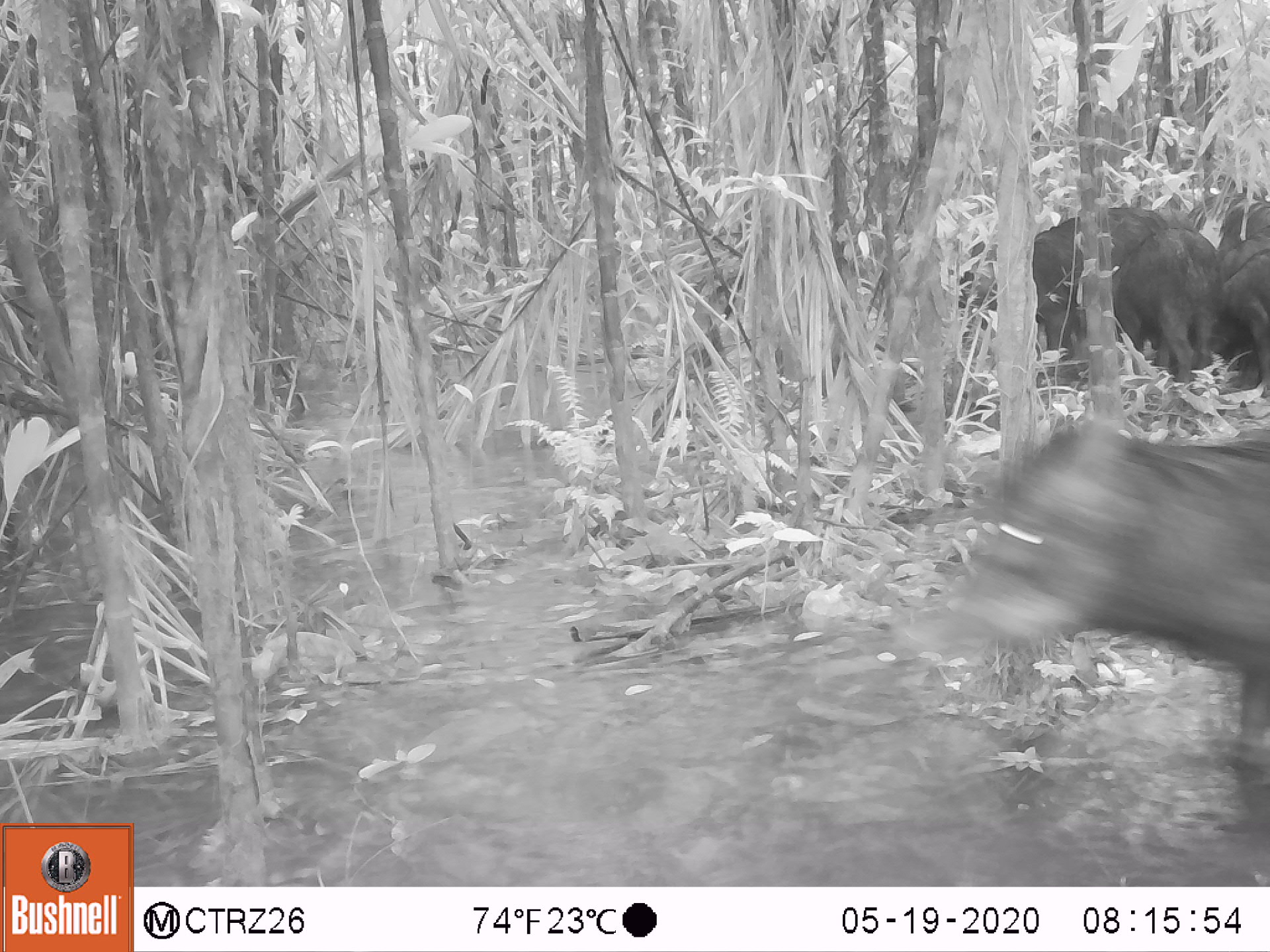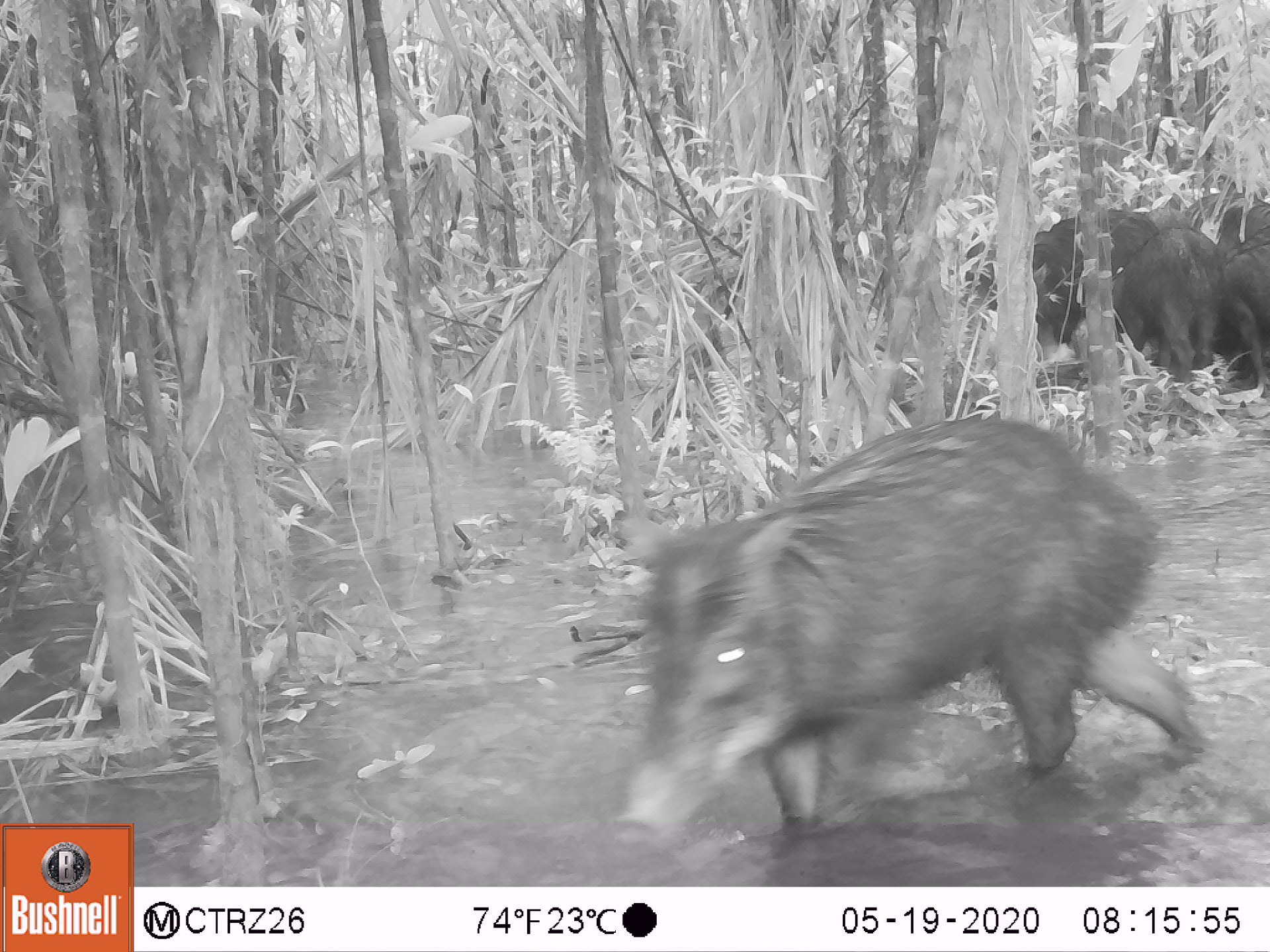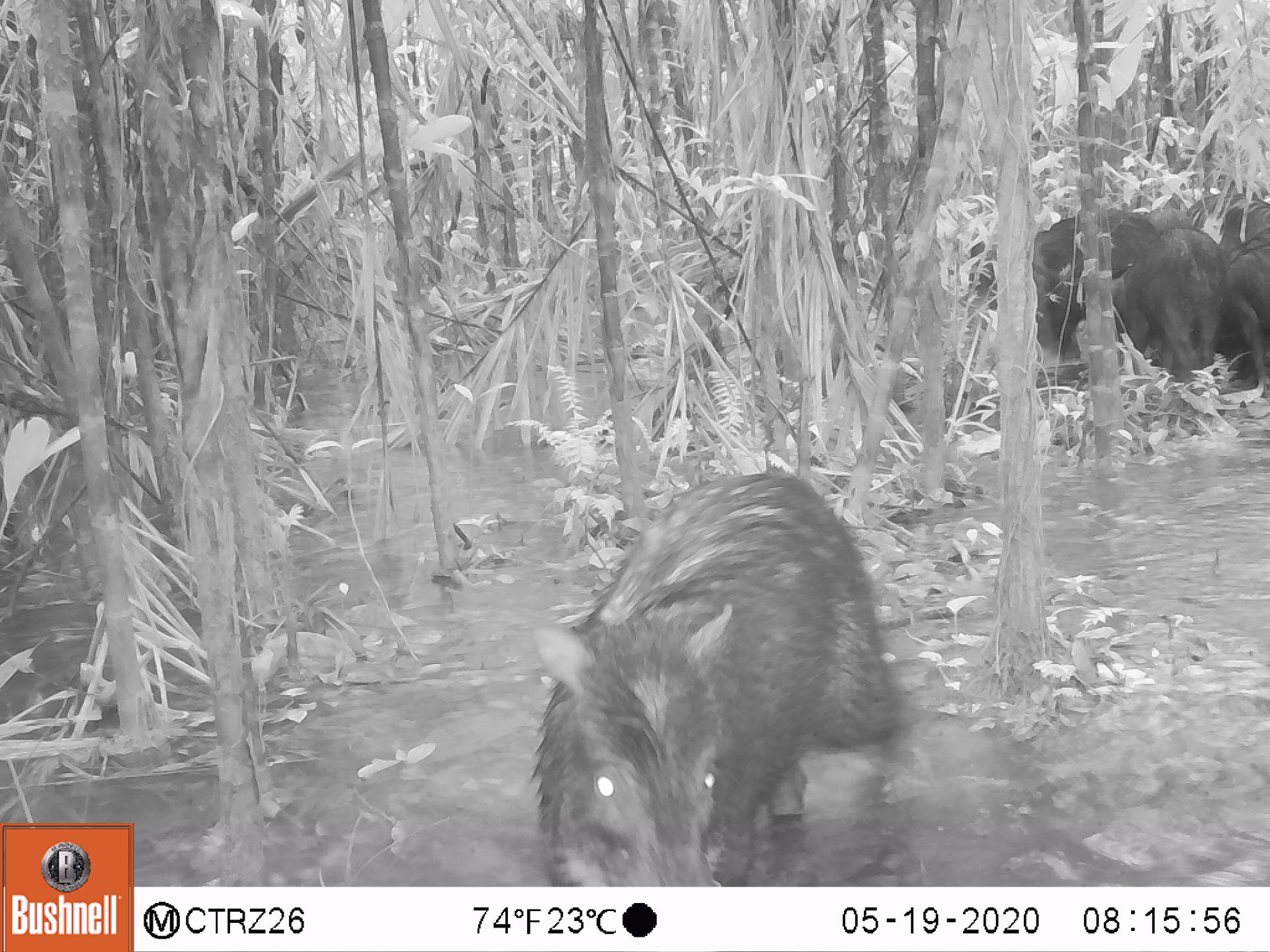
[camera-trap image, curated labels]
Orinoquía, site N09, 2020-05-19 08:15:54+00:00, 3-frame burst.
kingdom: Animalia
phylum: Chordata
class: Mammalia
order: Artiodactyla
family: Tayassuidae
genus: Tayassu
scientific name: Tayassu pecari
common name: white-lipped peccary